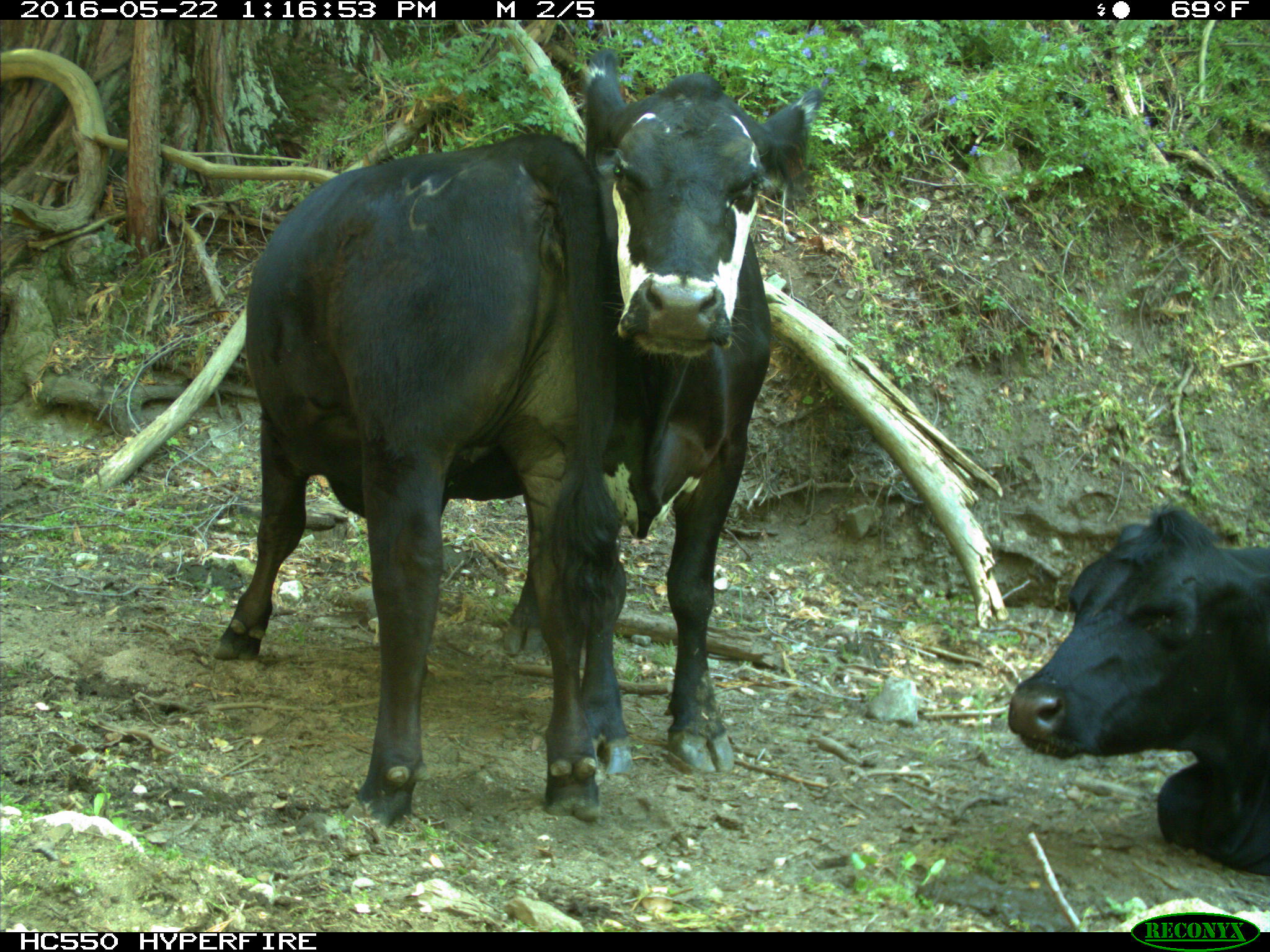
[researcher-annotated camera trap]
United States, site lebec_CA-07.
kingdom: Animalia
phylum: Chordata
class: Mammalia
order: Artiodactyla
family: Bovidae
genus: Bos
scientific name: Bos taurus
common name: domestic cow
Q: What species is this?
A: Bos taurus (domestic cow).